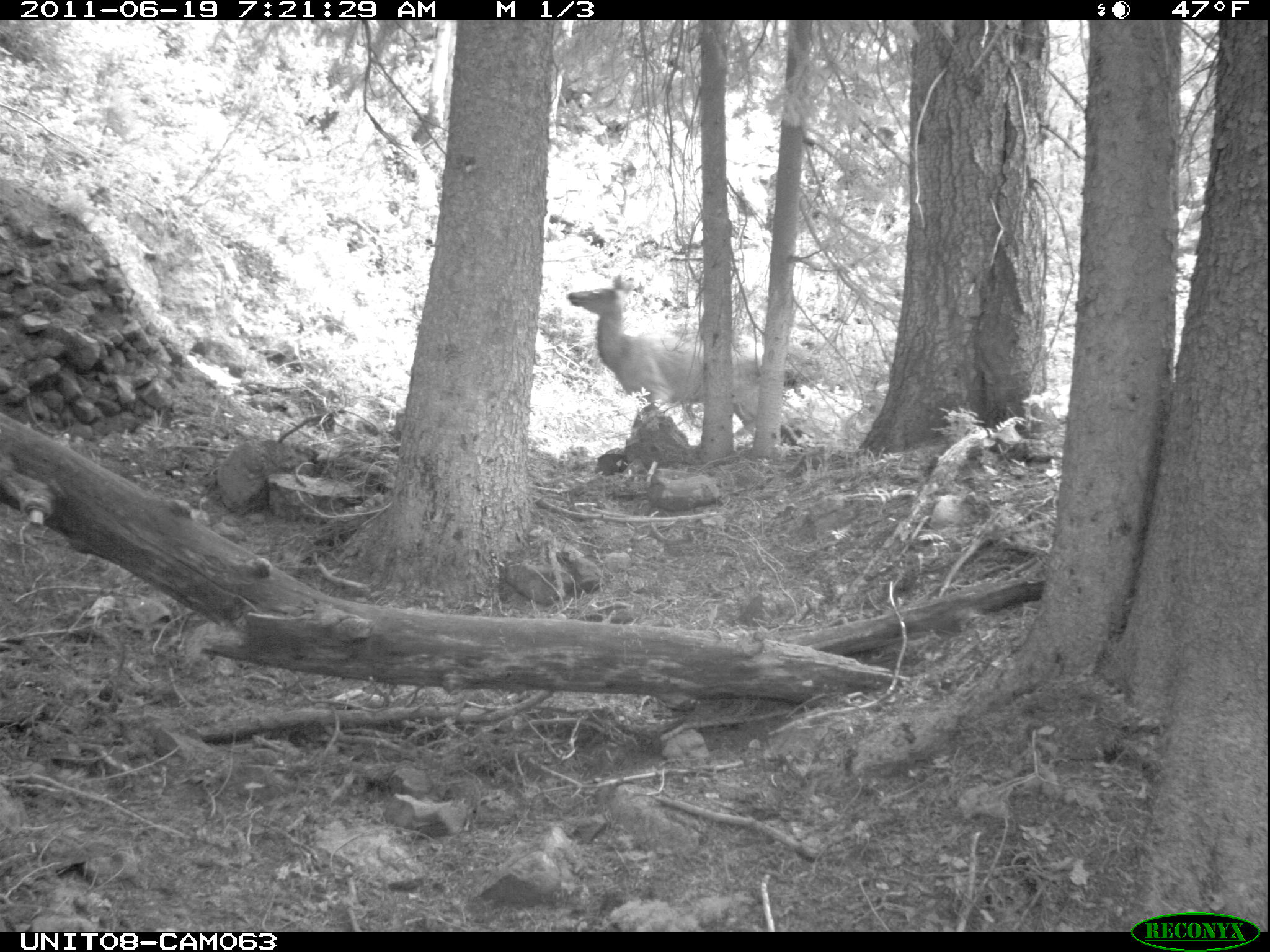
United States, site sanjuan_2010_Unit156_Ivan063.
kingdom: Animalia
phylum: Chordata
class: Mammalia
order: Artiodactyla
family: Cervidae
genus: Cervus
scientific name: Cervus elaphus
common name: red deer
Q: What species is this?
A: Cervus elaphus (red deer).